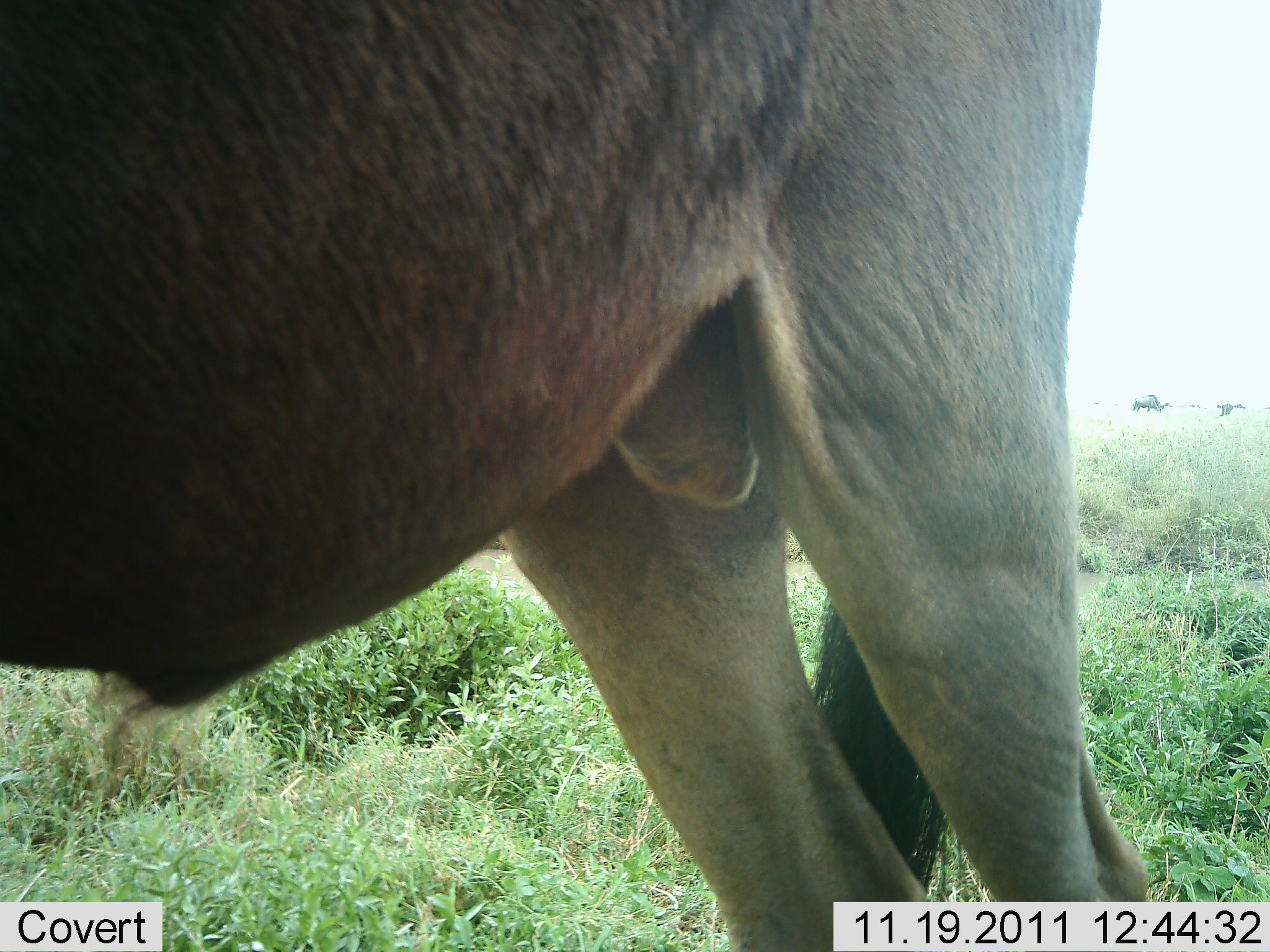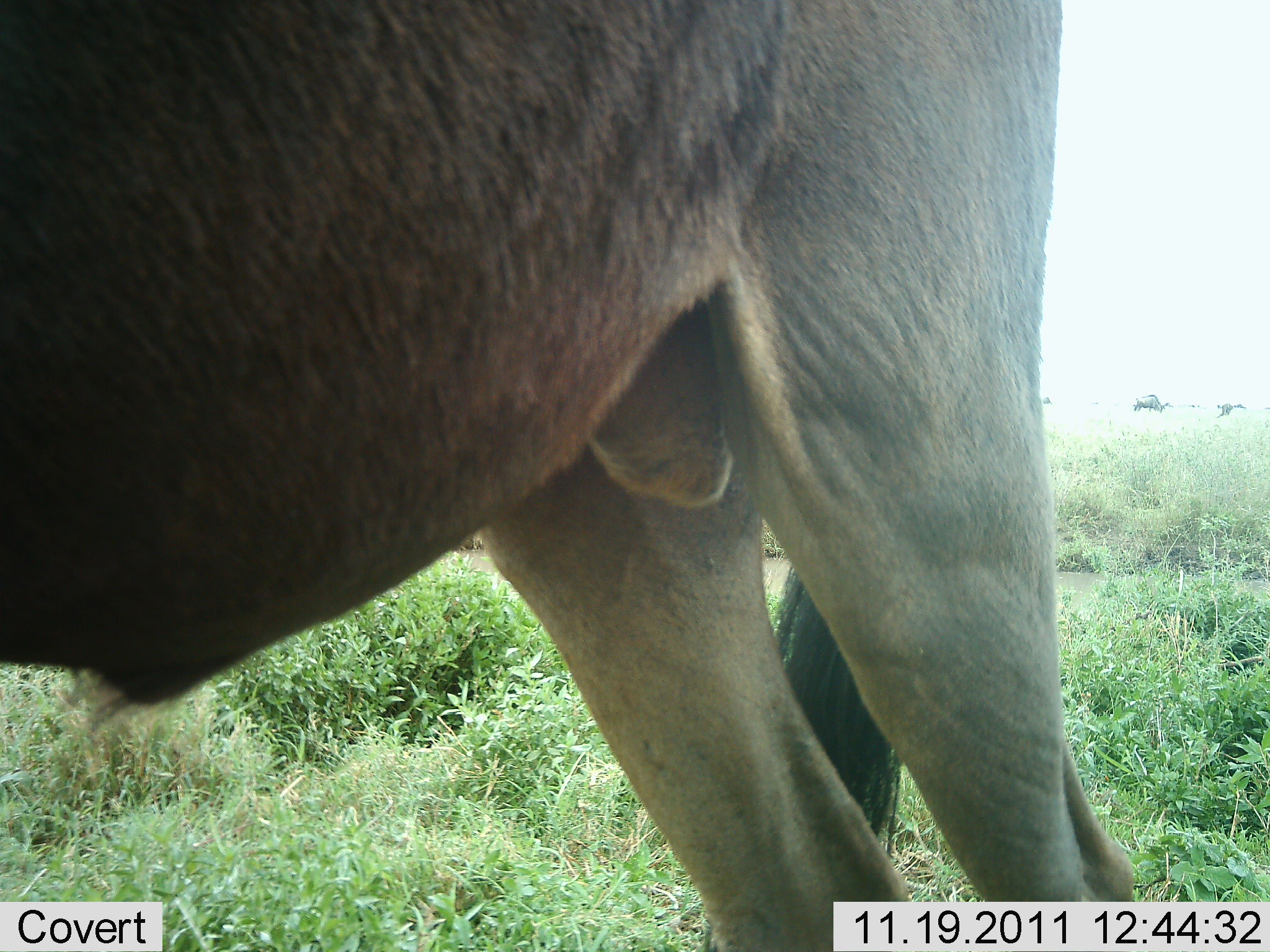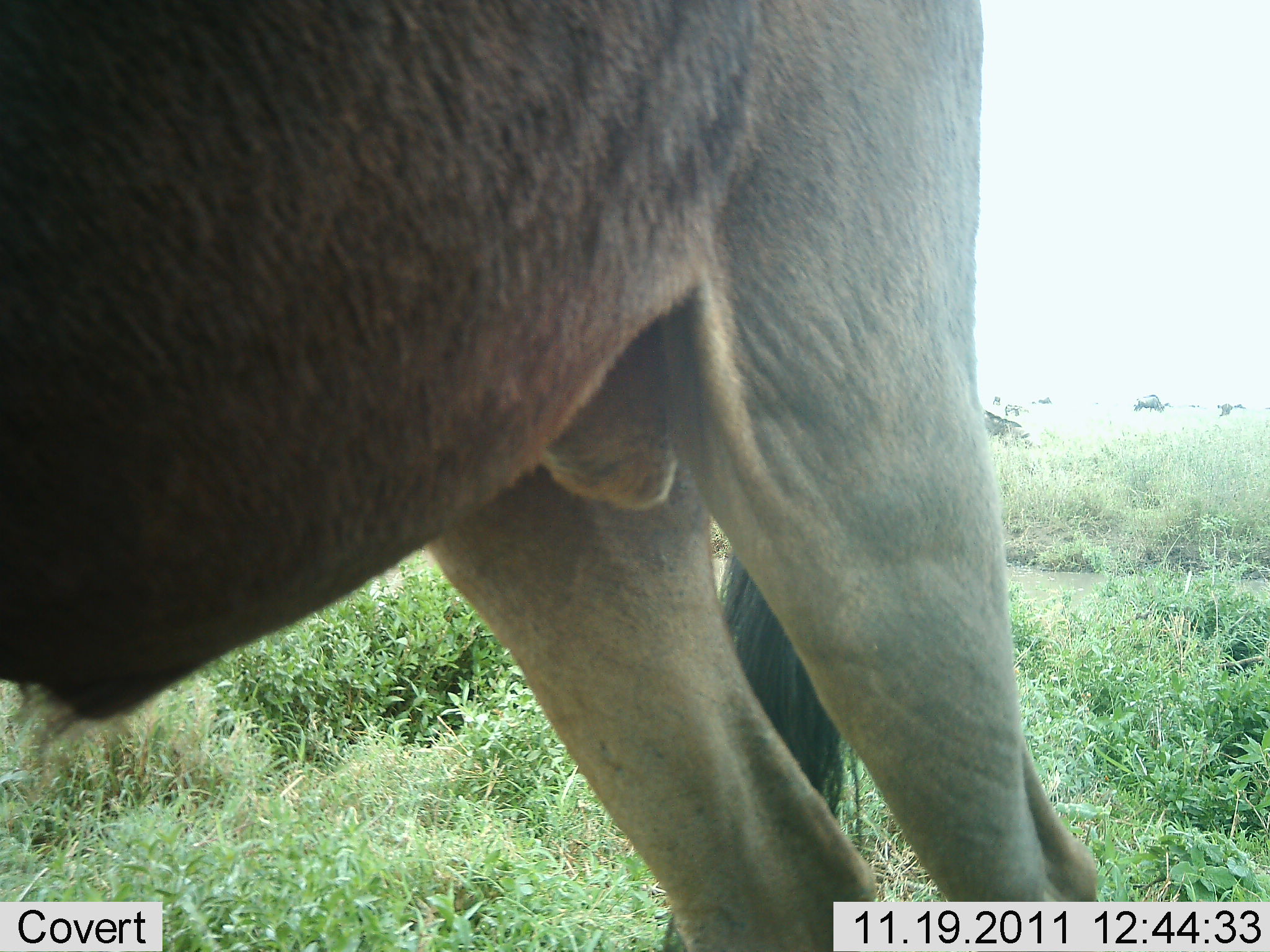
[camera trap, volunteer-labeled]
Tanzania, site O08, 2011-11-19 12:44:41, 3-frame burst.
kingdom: Animalia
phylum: Chordata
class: Mammalia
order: Artiodactyla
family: Bovidae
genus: Connochaetes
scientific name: Connochaetes taurinus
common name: blue wildebeest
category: wildebeest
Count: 1.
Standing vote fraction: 82%.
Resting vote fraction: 0%.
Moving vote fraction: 9%.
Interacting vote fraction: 0%.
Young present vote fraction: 0%.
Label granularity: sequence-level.